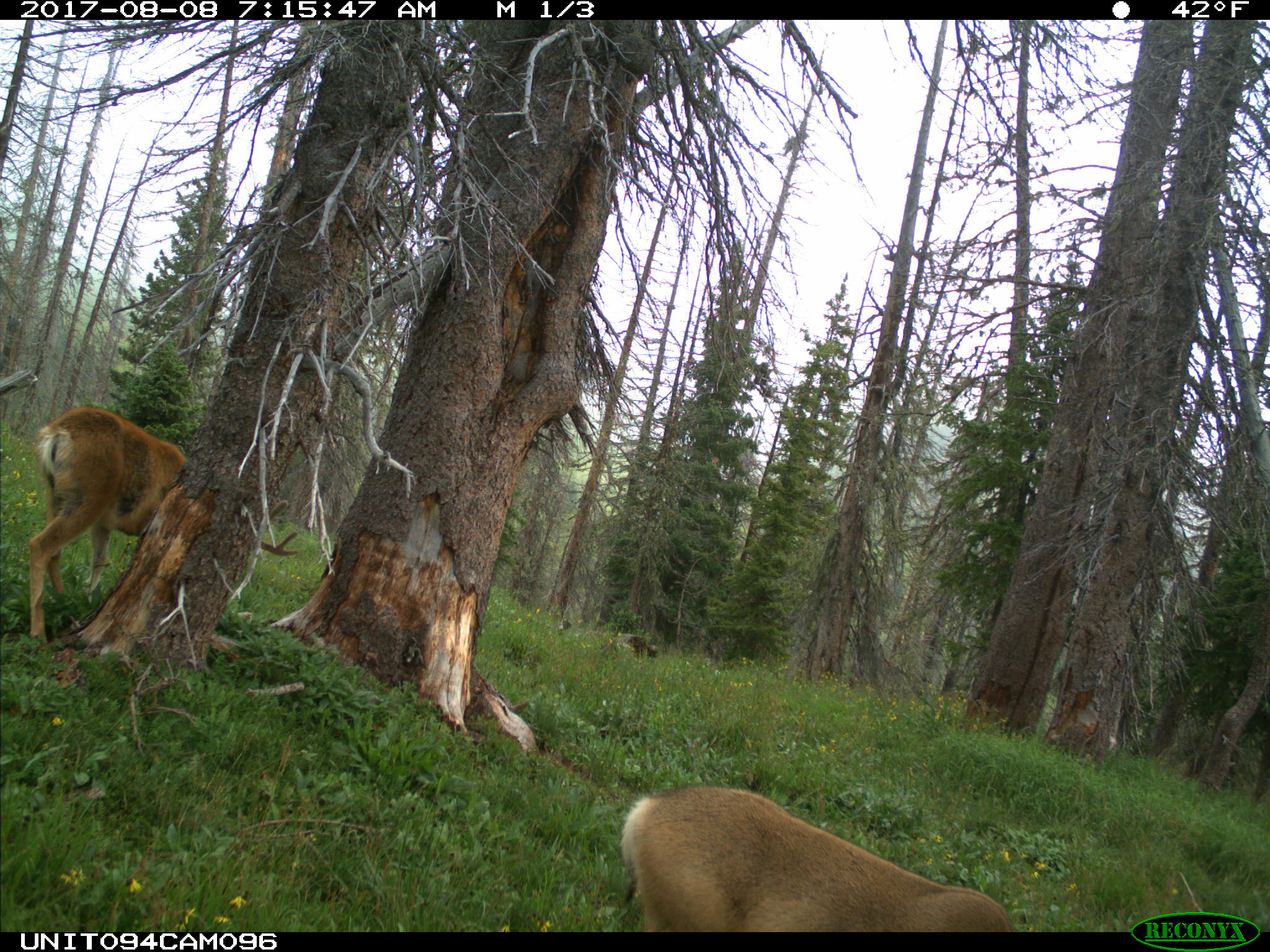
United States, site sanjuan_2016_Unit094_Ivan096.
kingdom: Animalia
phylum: Chordata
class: Mammalia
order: Artiodactyla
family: Cervidae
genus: Odocoileus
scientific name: Odocoileus hemionus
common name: mule deer